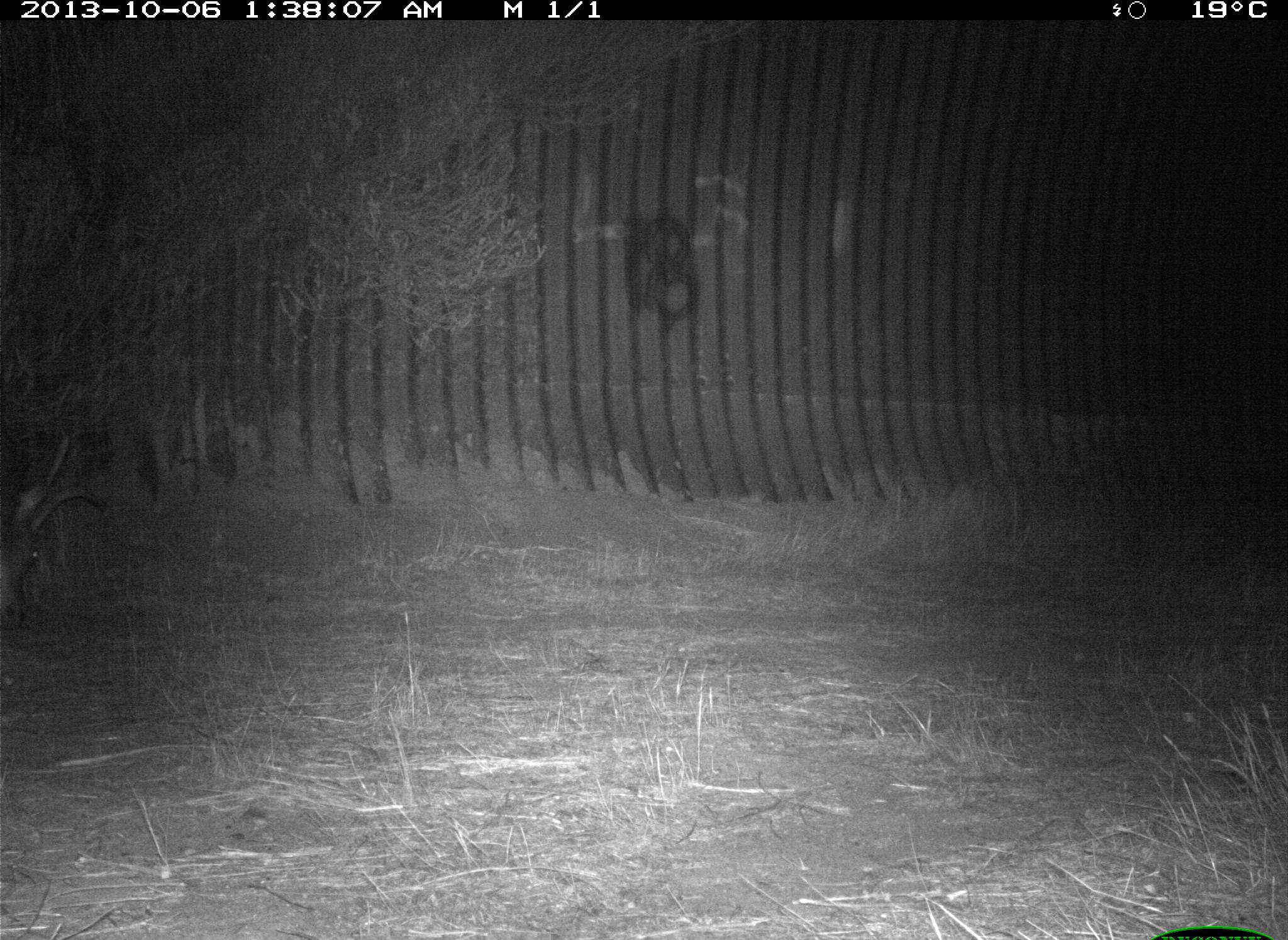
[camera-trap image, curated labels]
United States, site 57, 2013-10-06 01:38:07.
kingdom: Animalia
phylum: Chordata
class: Mammalia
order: Artiodactyla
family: Cervidae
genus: Odocoileus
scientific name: Odocoileus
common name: deer